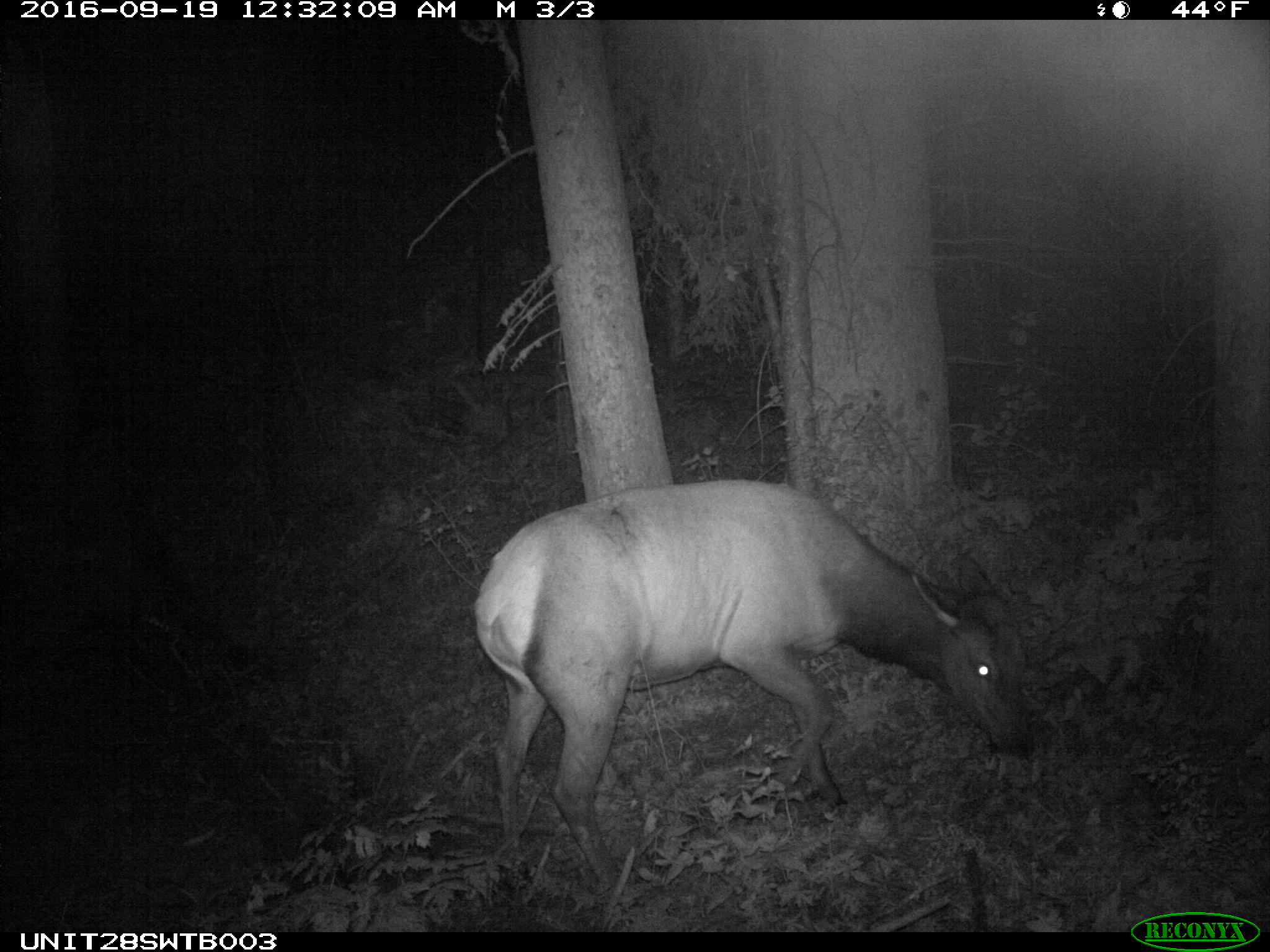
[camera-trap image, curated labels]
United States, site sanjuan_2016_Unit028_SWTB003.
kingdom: Animalia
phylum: Chordata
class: Mammalia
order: Artiodactyla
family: Cervidae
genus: Cervus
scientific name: Cervus elaphus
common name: red deer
Cervus elaphus (red deer).